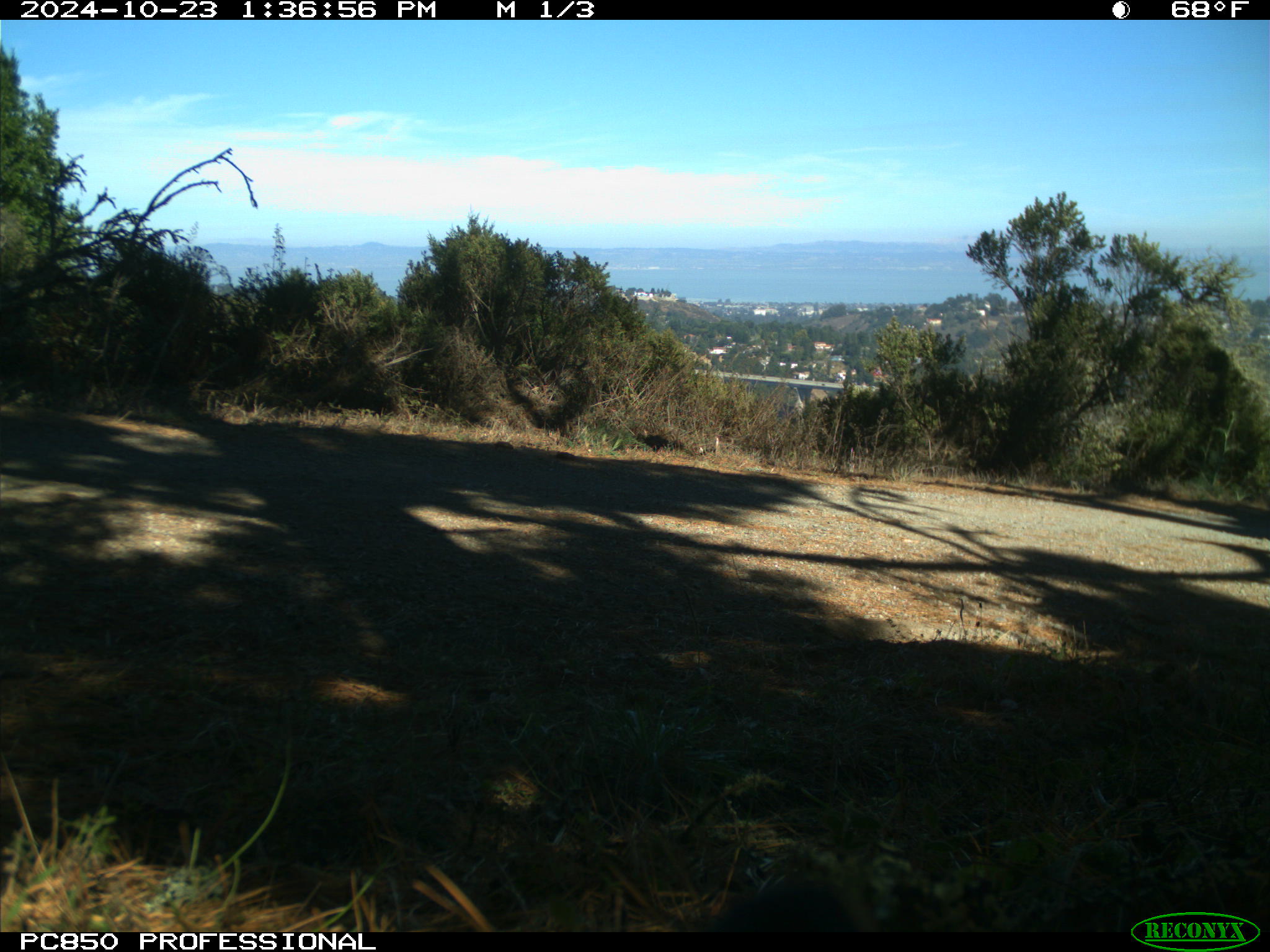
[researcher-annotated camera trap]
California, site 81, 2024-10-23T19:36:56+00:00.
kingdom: Animalia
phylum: Chordata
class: Aves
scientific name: Aves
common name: bird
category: unknown bird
Unknown bird (bird) (Aves).